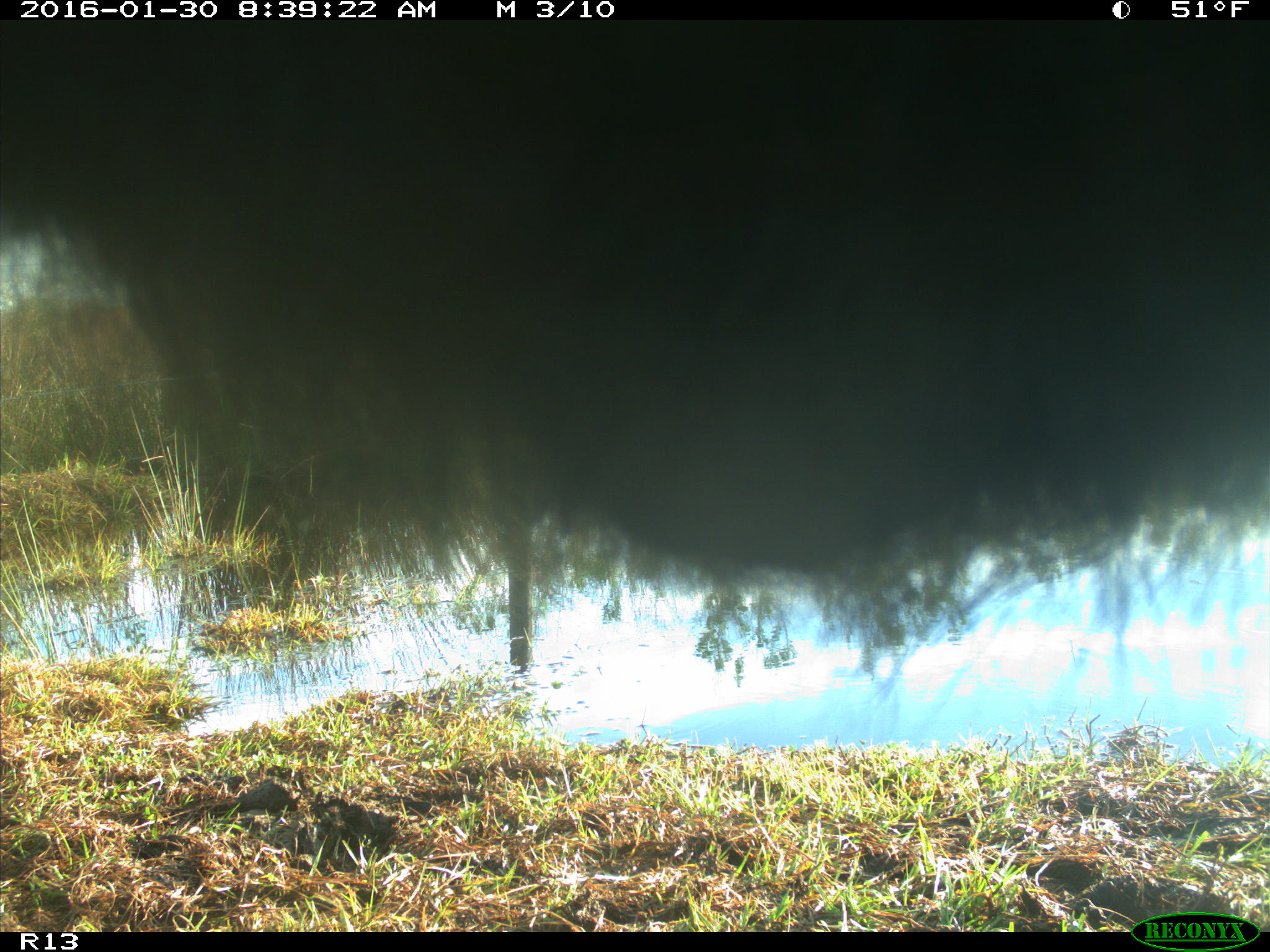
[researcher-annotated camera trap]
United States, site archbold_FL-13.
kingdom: Animalia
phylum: Chordata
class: Mammalia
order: Artiodactyla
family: Bovidae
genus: Bos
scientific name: Bos taurus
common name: domestic cow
Bos taurus (domestic cow).